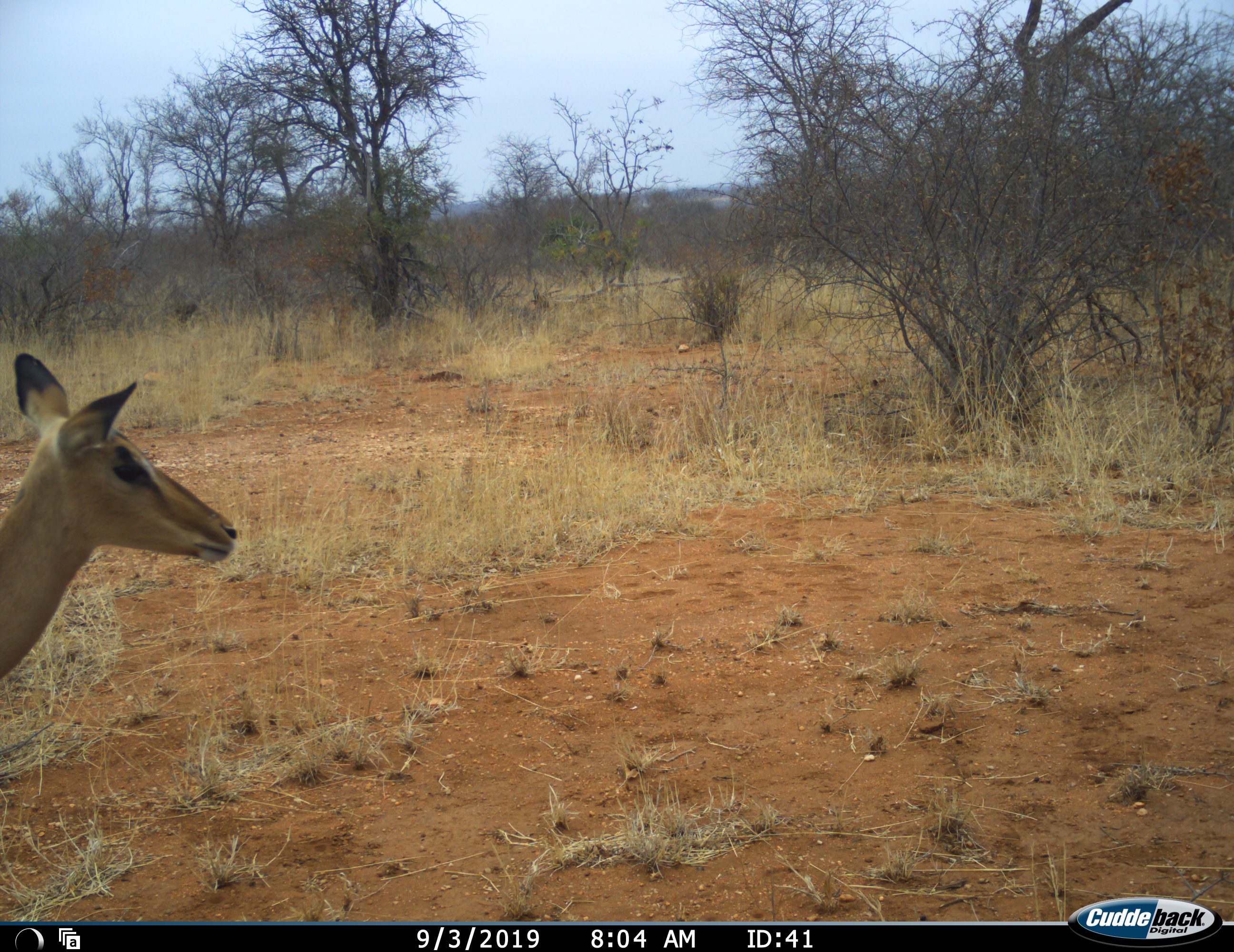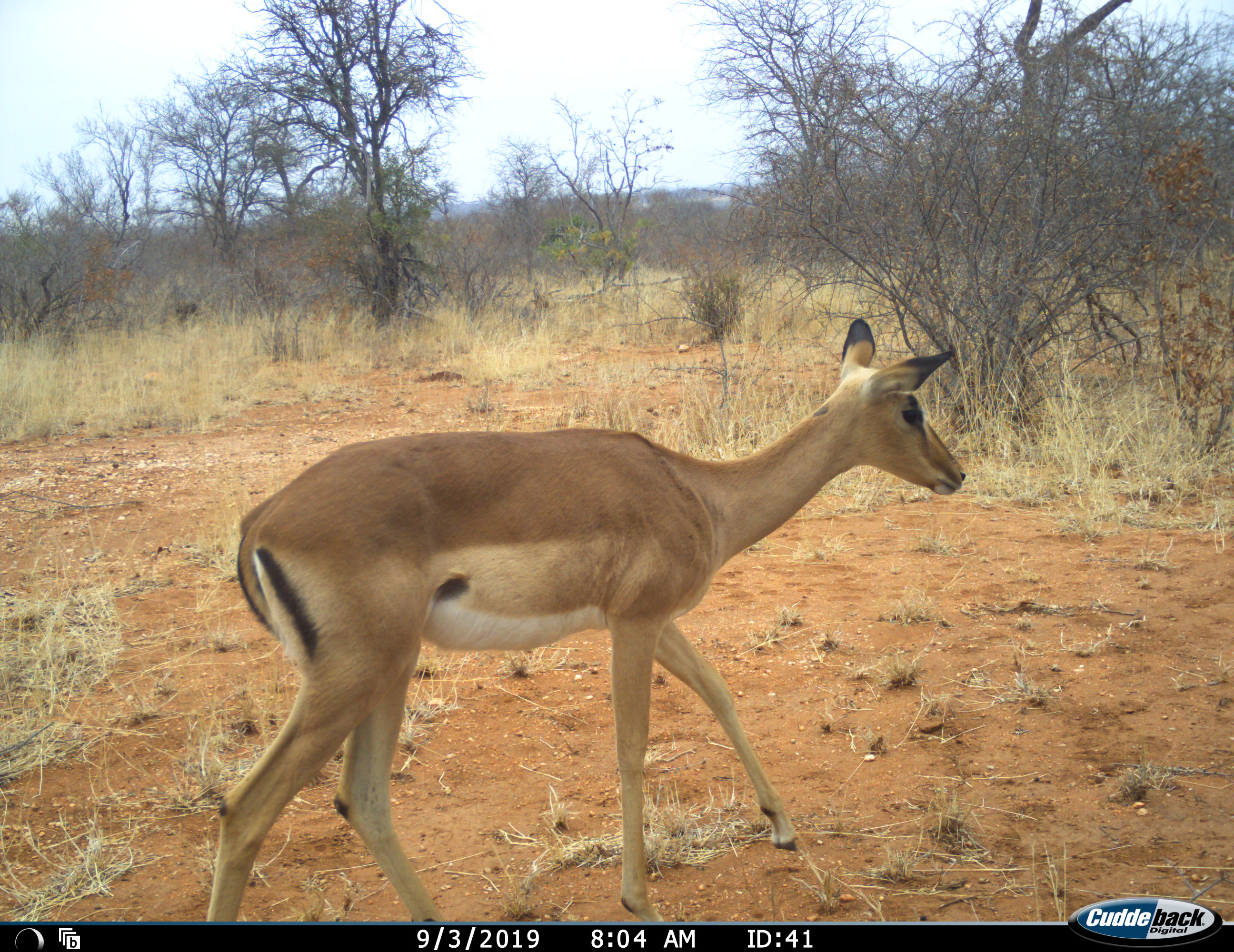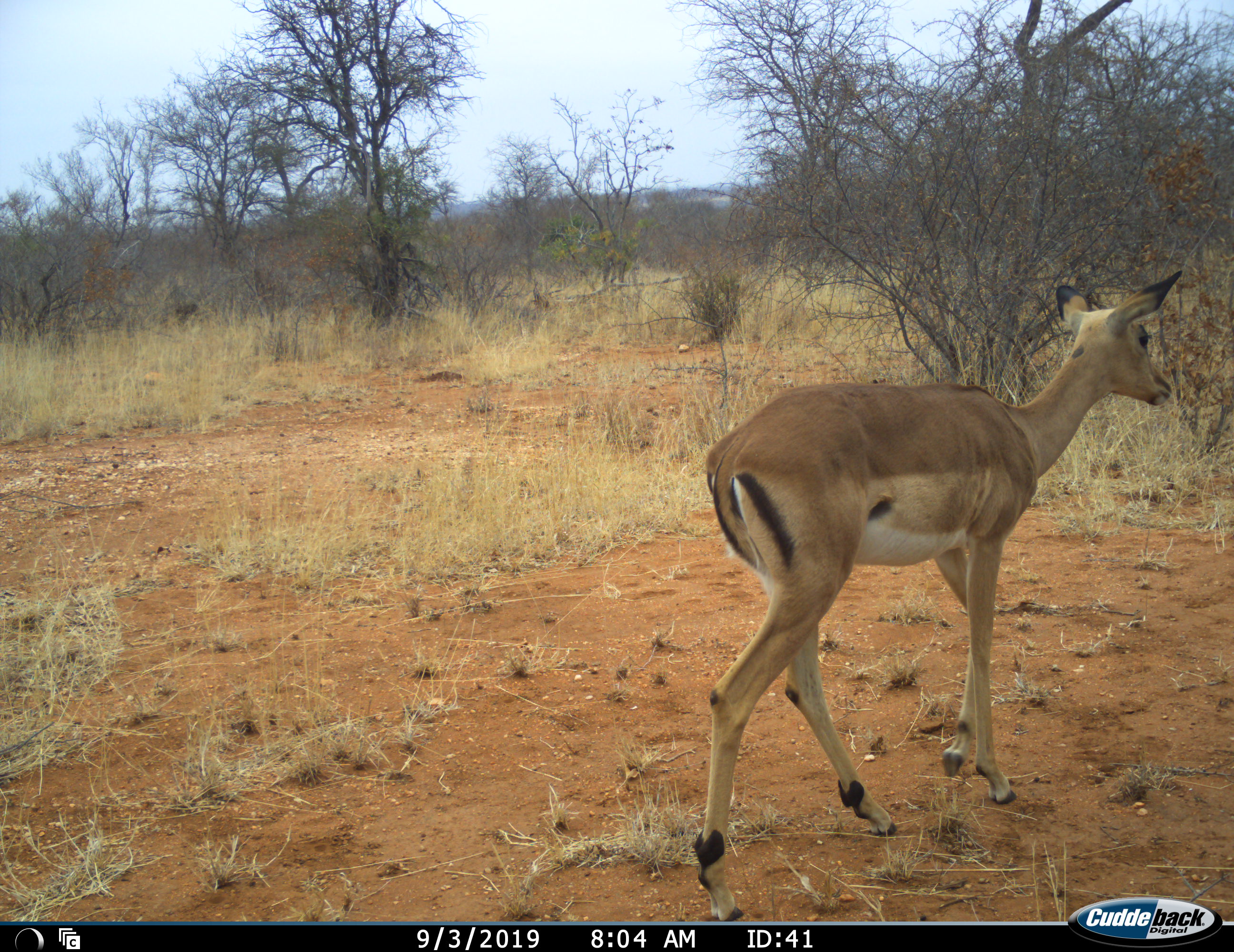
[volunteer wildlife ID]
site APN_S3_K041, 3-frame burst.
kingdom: Animalia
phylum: Chordata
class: Mammalia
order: Artiodactyla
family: Bovidae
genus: Aepyceros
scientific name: Aepyceros melampus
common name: impala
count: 1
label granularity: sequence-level